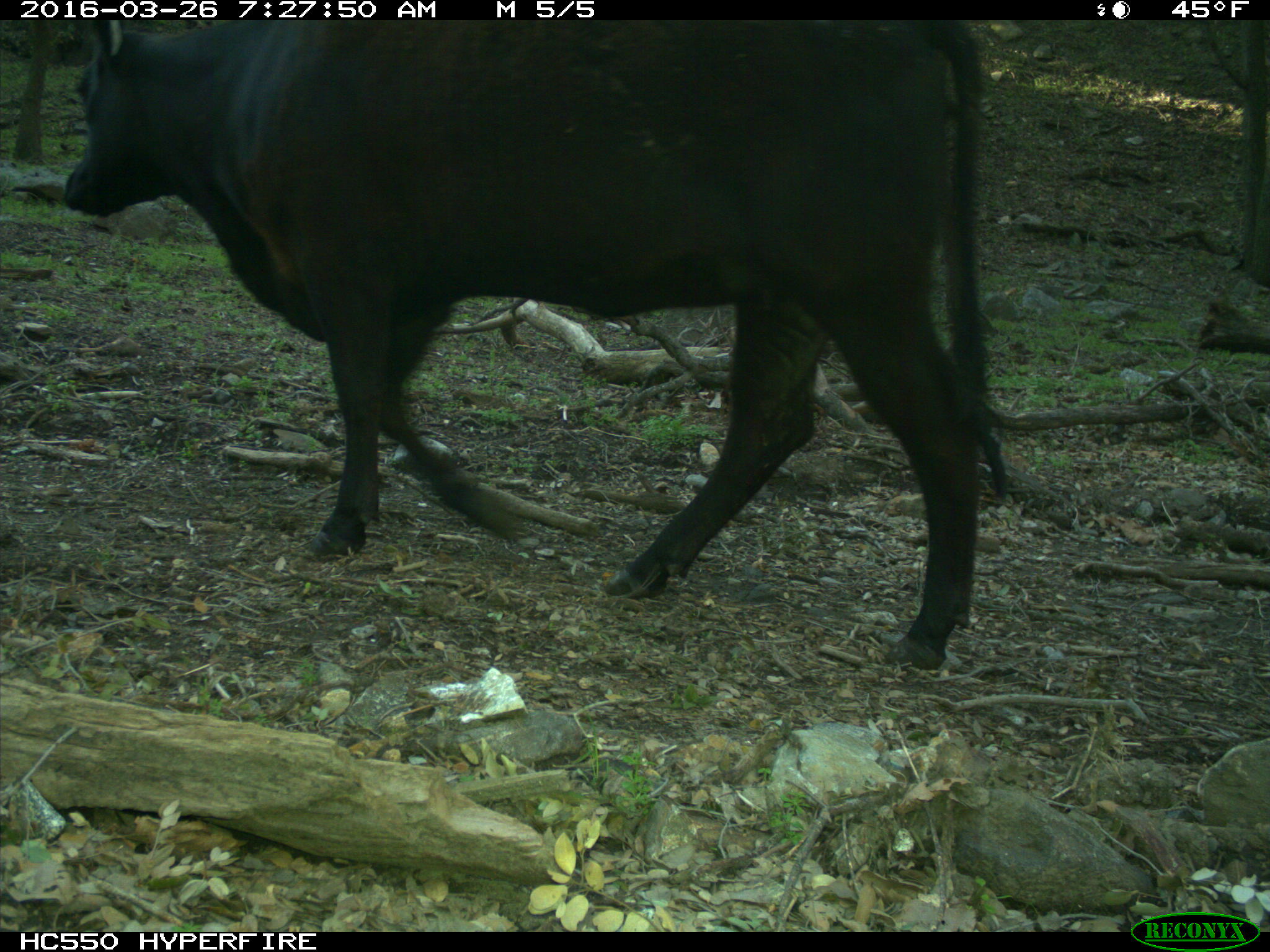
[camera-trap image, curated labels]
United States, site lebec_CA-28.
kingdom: Animalia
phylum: Chordata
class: Mammalia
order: Artiodactyla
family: Bovidae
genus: Bos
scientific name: Bos taurus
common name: domestic cow